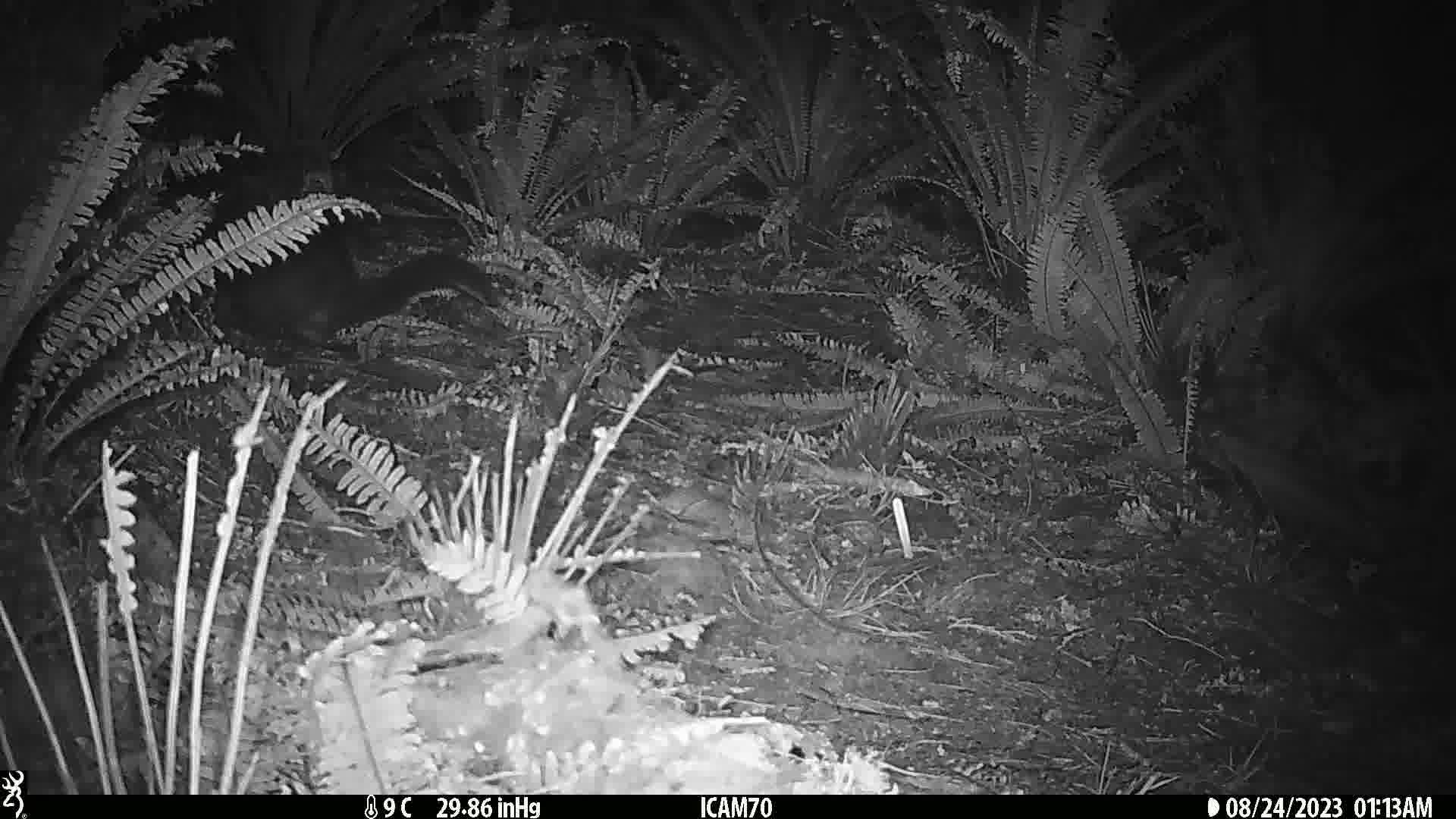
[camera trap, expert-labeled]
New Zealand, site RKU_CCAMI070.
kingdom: Animalia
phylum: Chordata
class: Mammalia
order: Diprotodontia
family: Phalangeridae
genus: Trichosurus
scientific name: Trichosurus vulpecula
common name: common brushtail possum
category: possum